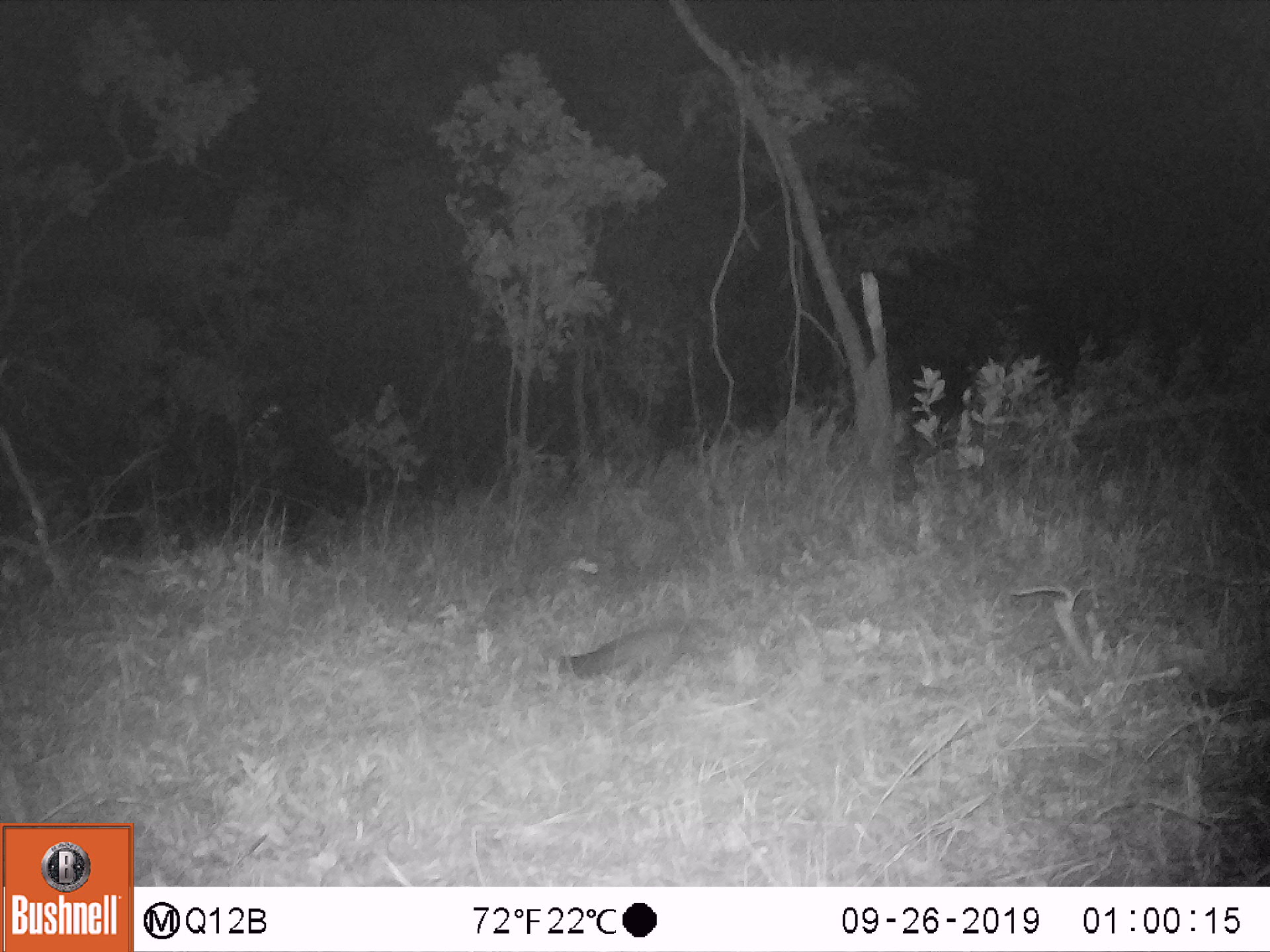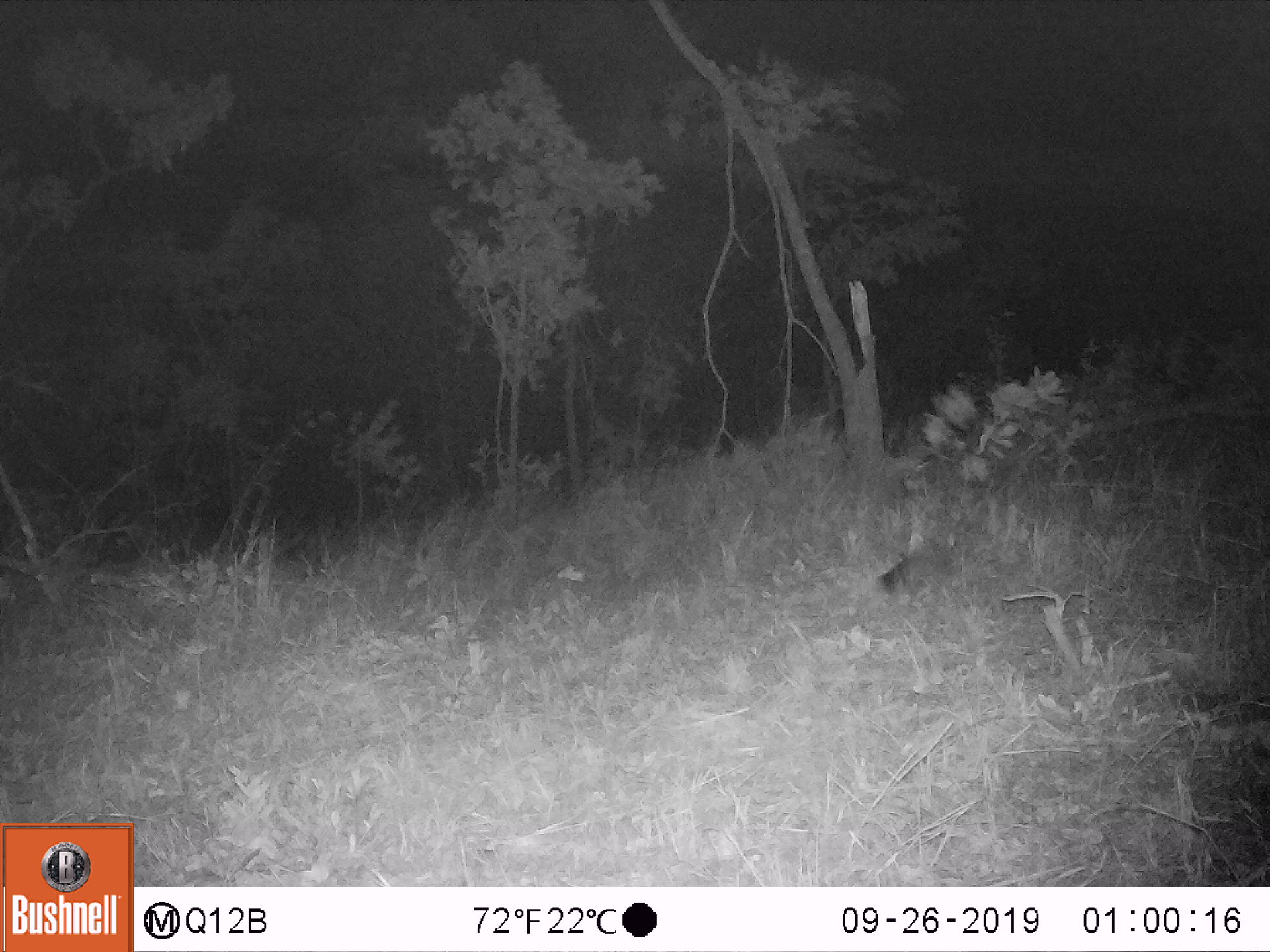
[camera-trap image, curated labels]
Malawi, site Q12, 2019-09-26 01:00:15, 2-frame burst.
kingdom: Animalia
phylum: Chordata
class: Mammalia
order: Carnivora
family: Herpestidae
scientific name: Herpestidae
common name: mongoose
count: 1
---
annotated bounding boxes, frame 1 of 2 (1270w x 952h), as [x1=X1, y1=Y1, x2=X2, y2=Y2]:
mongoose: [x1=546, y1=611, x2=744, y2=696]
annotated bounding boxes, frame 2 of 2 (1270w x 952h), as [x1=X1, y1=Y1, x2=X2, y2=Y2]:
mongoose: [x1=860, y1=526, x2=975, y2=602]